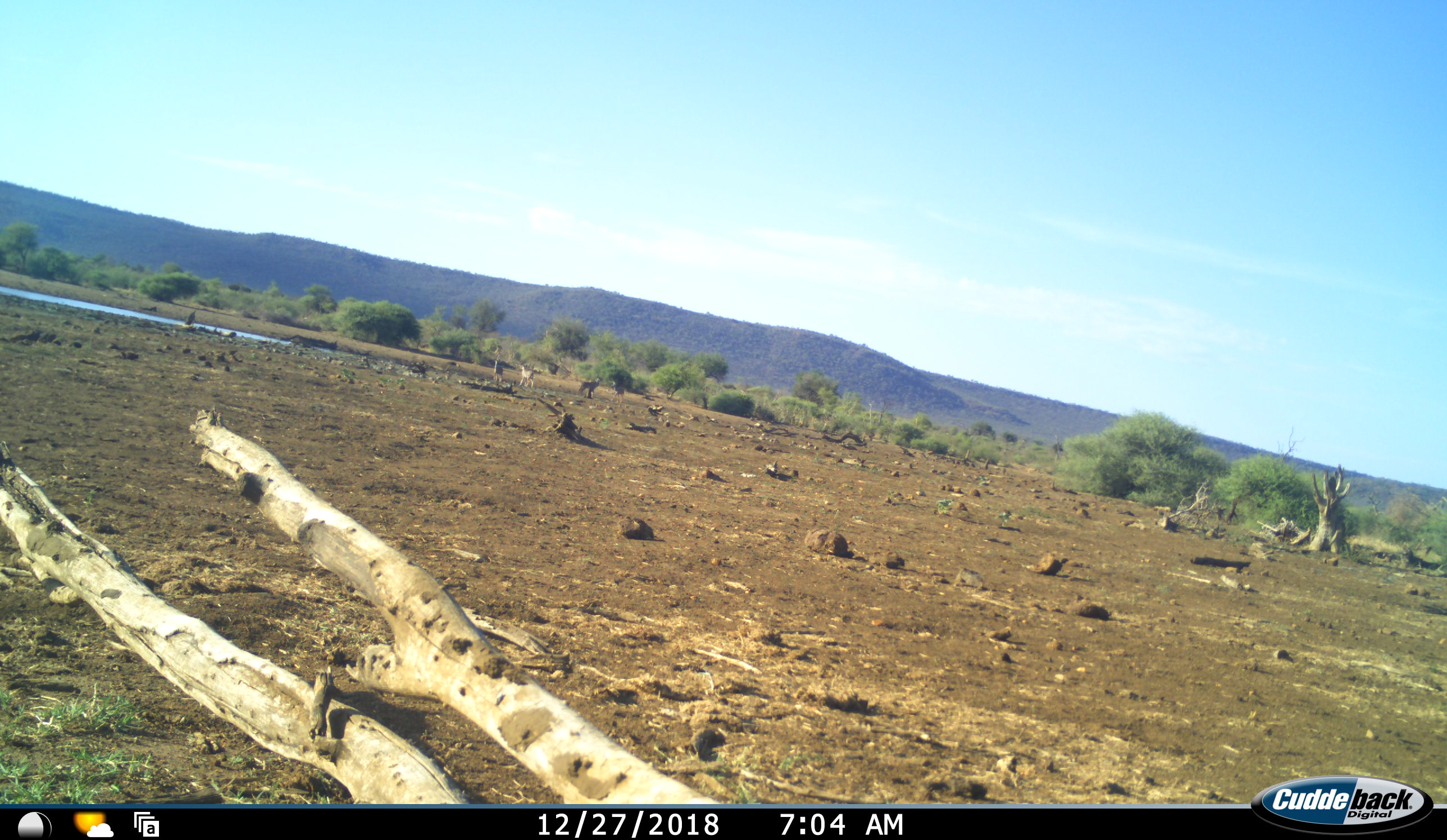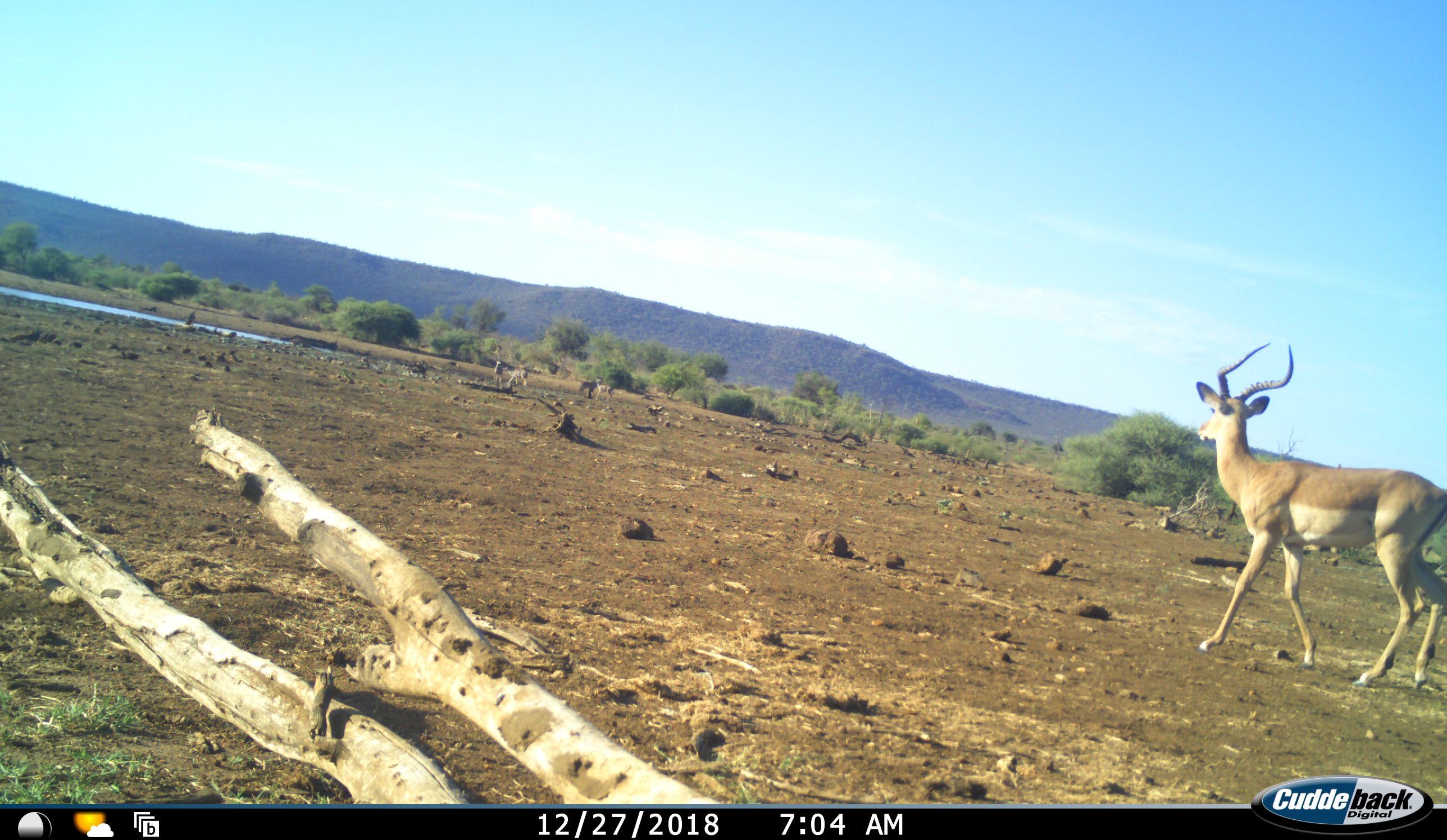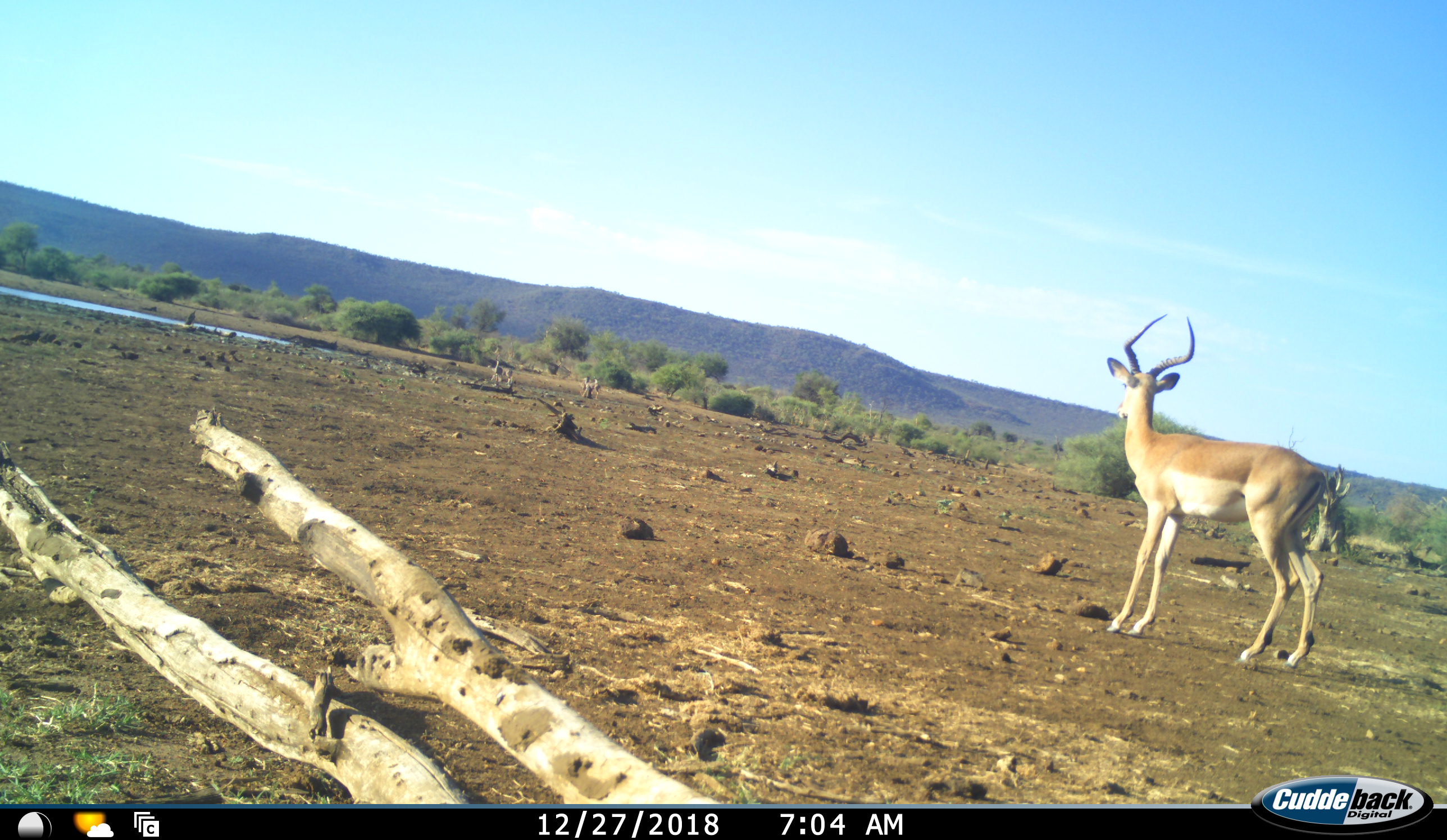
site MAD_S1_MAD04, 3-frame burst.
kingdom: Animalia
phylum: Chordata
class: Mammalia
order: Artiodactyla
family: Bovidae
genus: Aepyceros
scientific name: Aepyceros melampus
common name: impala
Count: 5.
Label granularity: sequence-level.